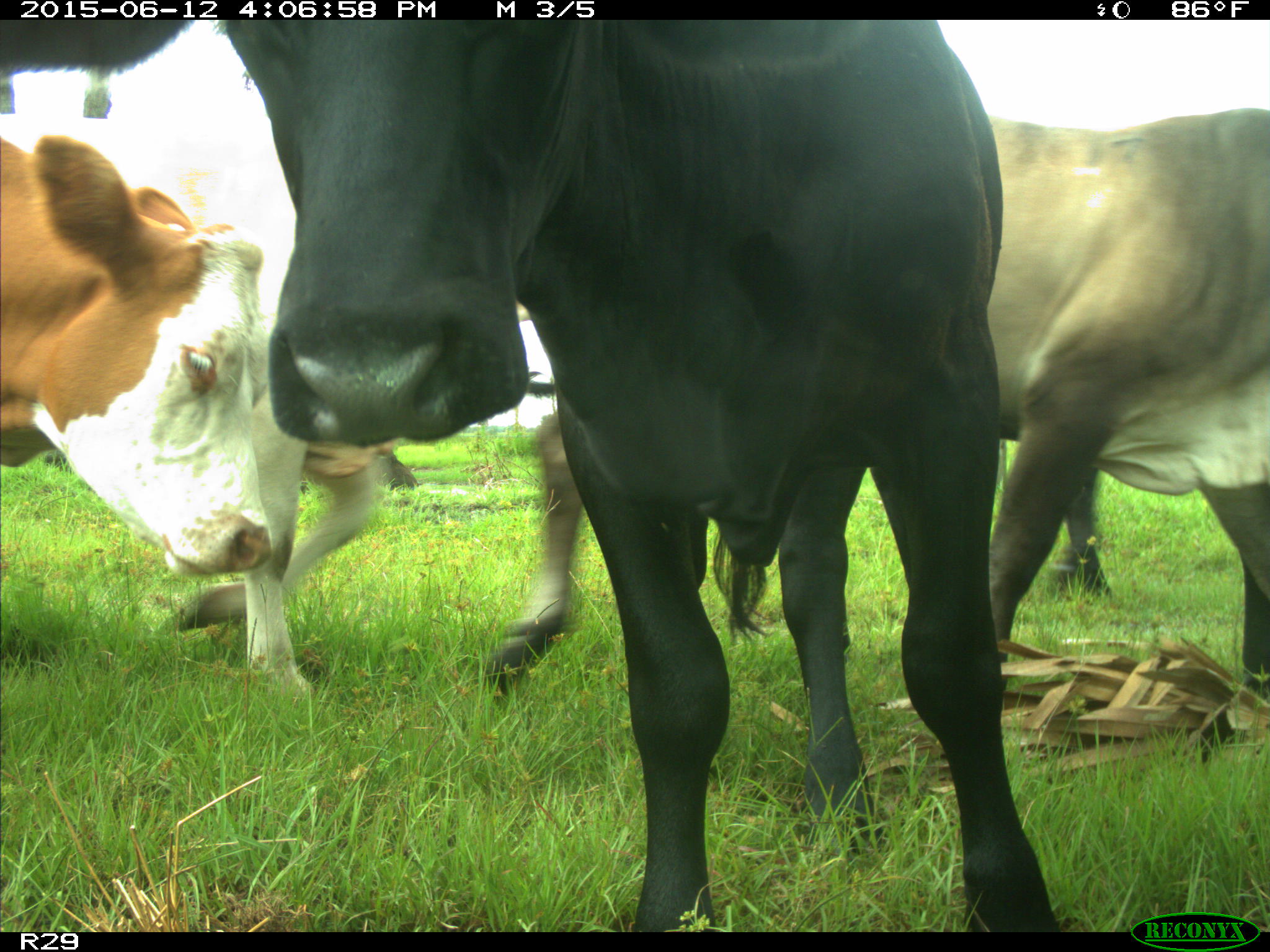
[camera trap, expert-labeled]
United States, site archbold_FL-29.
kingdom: Animalia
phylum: Chordata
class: Mammalia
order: Artiodactyla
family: Bovidae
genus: Bos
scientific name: Bos taurus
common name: domestic cow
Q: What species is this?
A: Bos taurus (domestic cow).